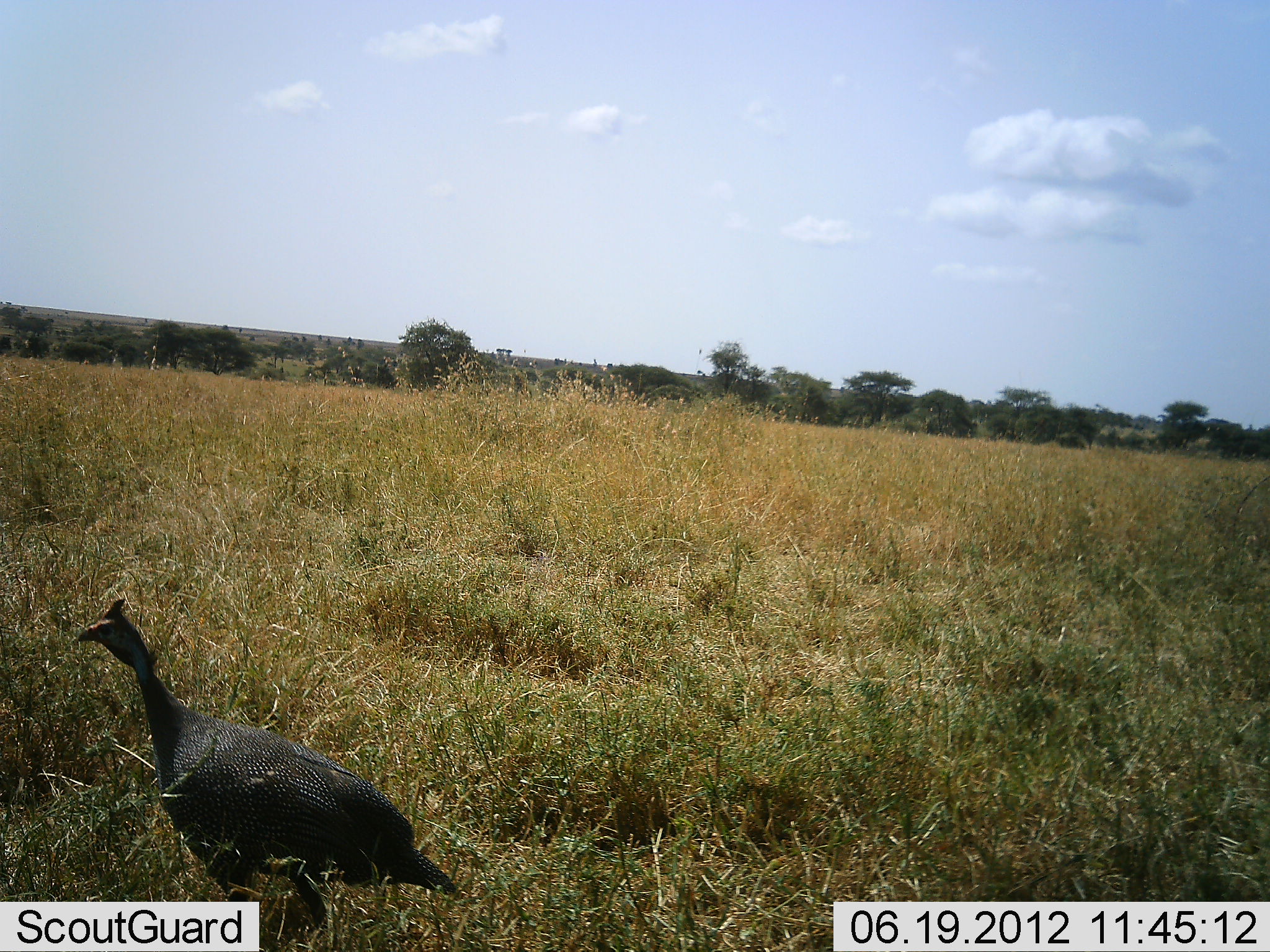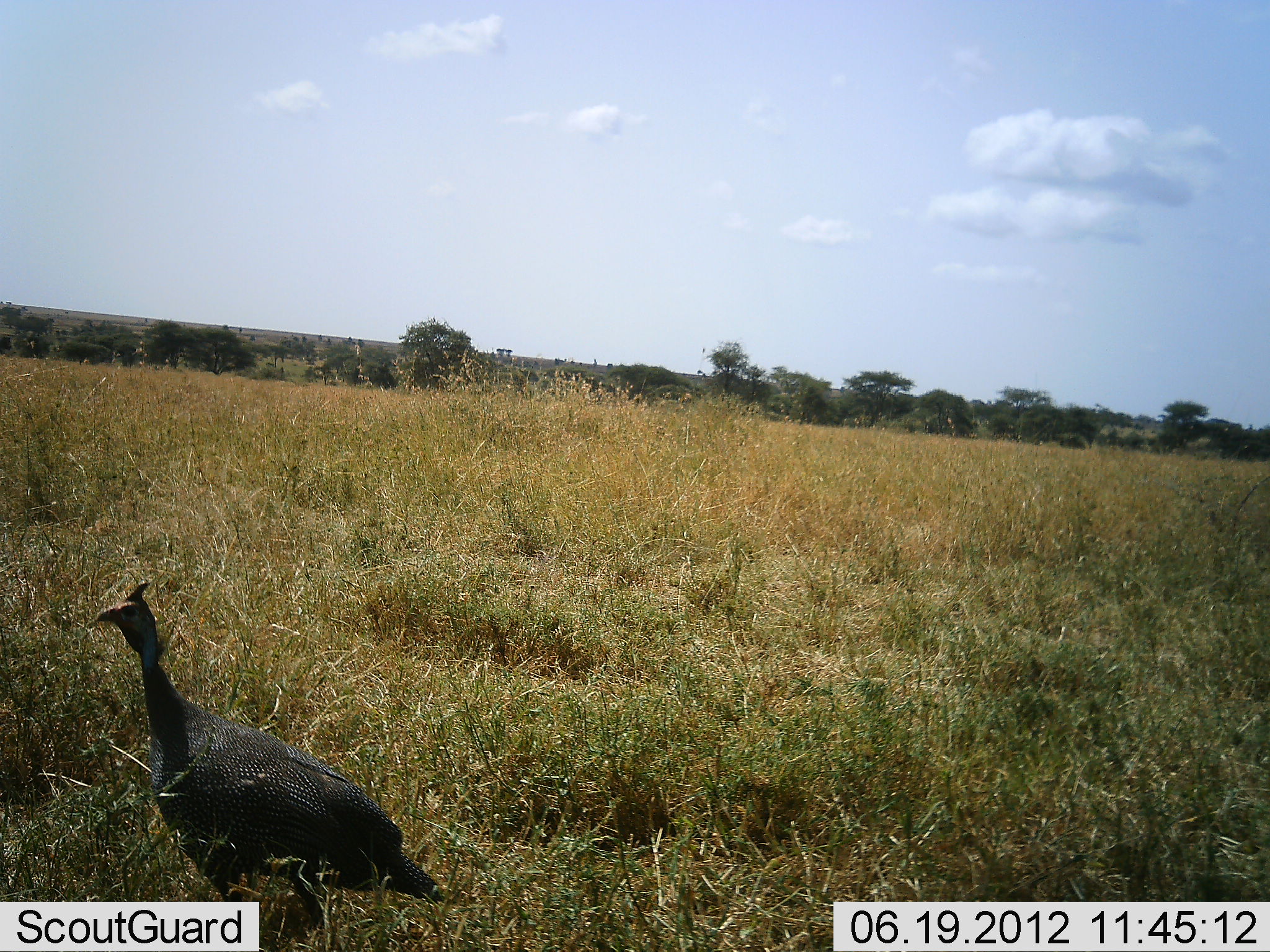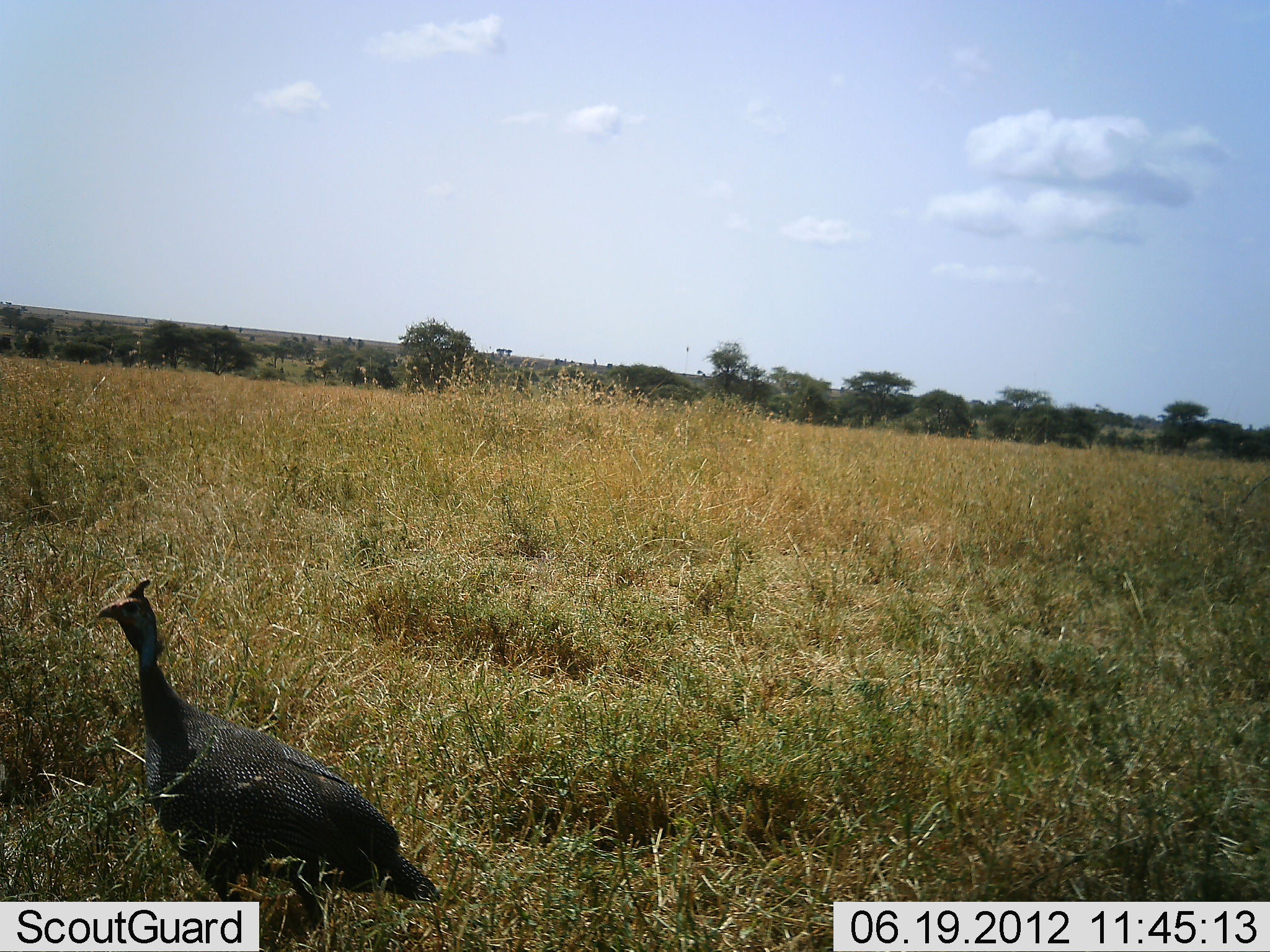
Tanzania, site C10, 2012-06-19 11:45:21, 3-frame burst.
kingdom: Animalia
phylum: Chordata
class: Aves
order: Galliformes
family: Numididae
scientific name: Numididae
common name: guinea fowl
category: guineafowl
Guineafowl (guinea fowl) (Numididae), count 1. Behavior (volunteer vote fractions): standing 60%, resting 0%, moving 40%, interacting 0%. Young present (vote fraction): 0%. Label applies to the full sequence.